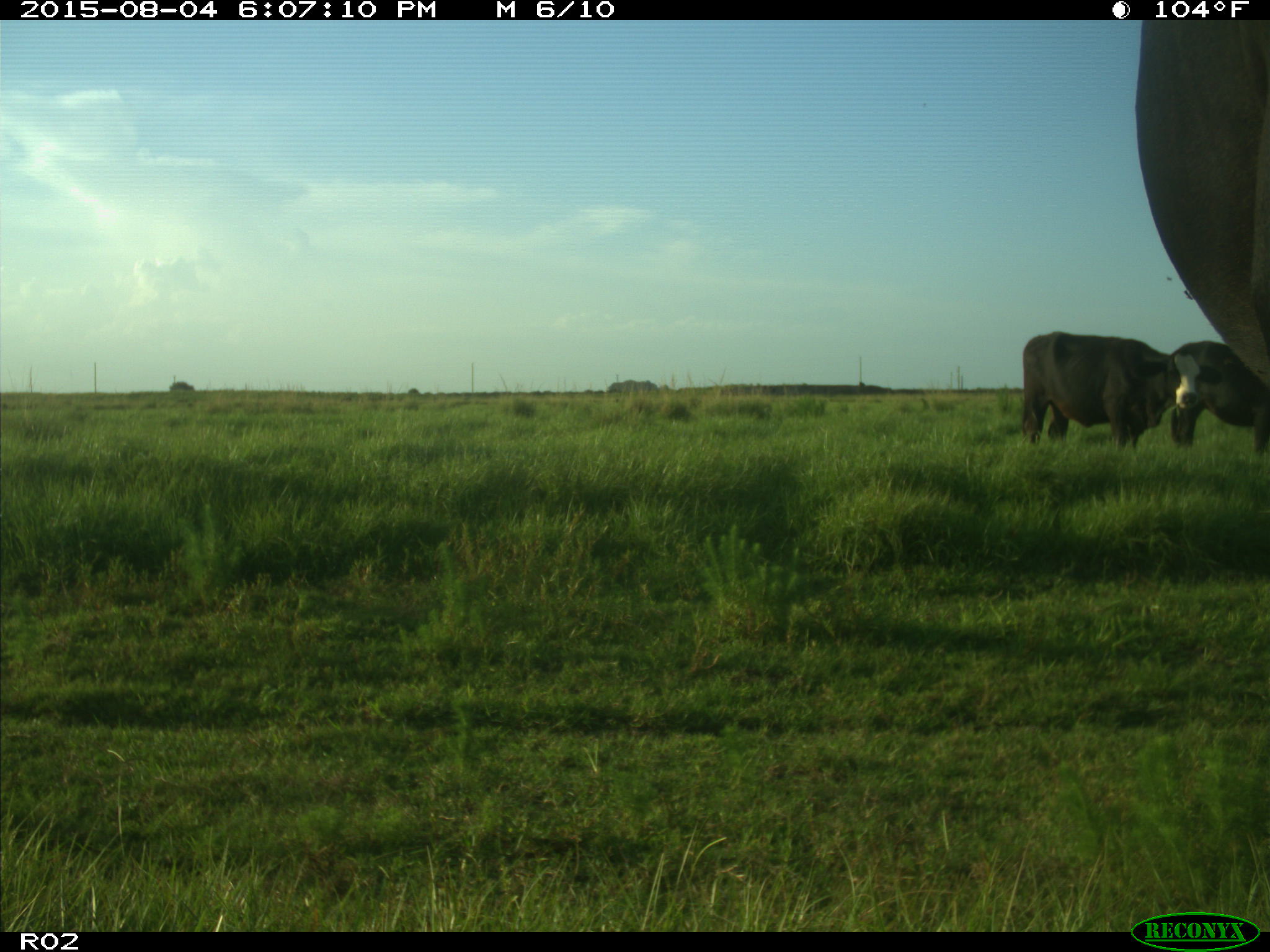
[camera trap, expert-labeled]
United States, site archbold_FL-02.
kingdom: Animalia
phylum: Chordata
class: Mammalia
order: Artiodactyla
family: Bovidae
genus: Bos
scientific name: Bos taurus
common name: domestic cow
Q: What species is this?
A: Bos taurus (domestic cow).